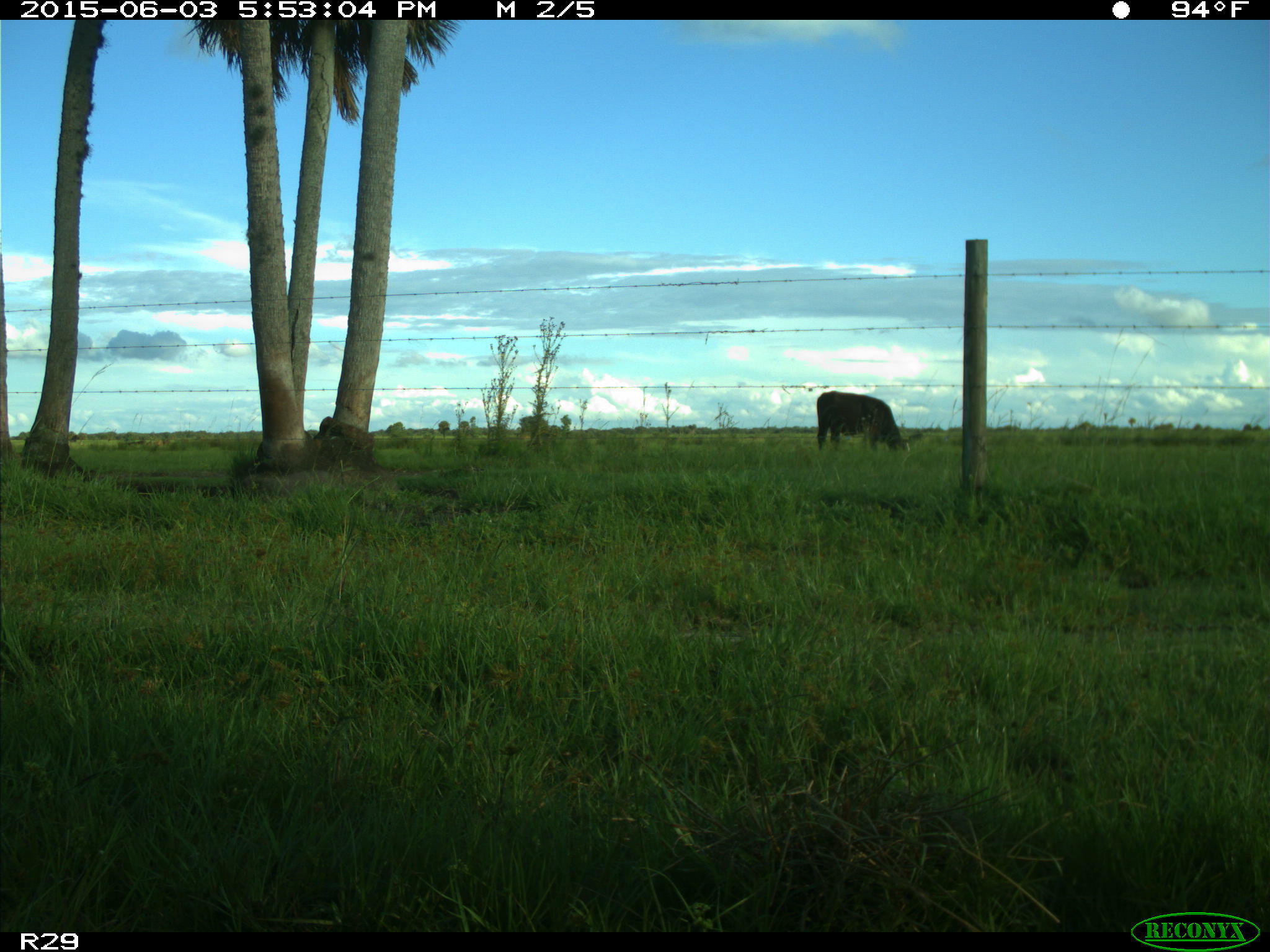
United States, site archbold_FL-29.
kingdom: Animalia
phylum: Chordata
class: Mammalia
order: Artiodactyla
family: Bovidae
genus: Bos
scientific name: Bos taurus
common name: domestic cow